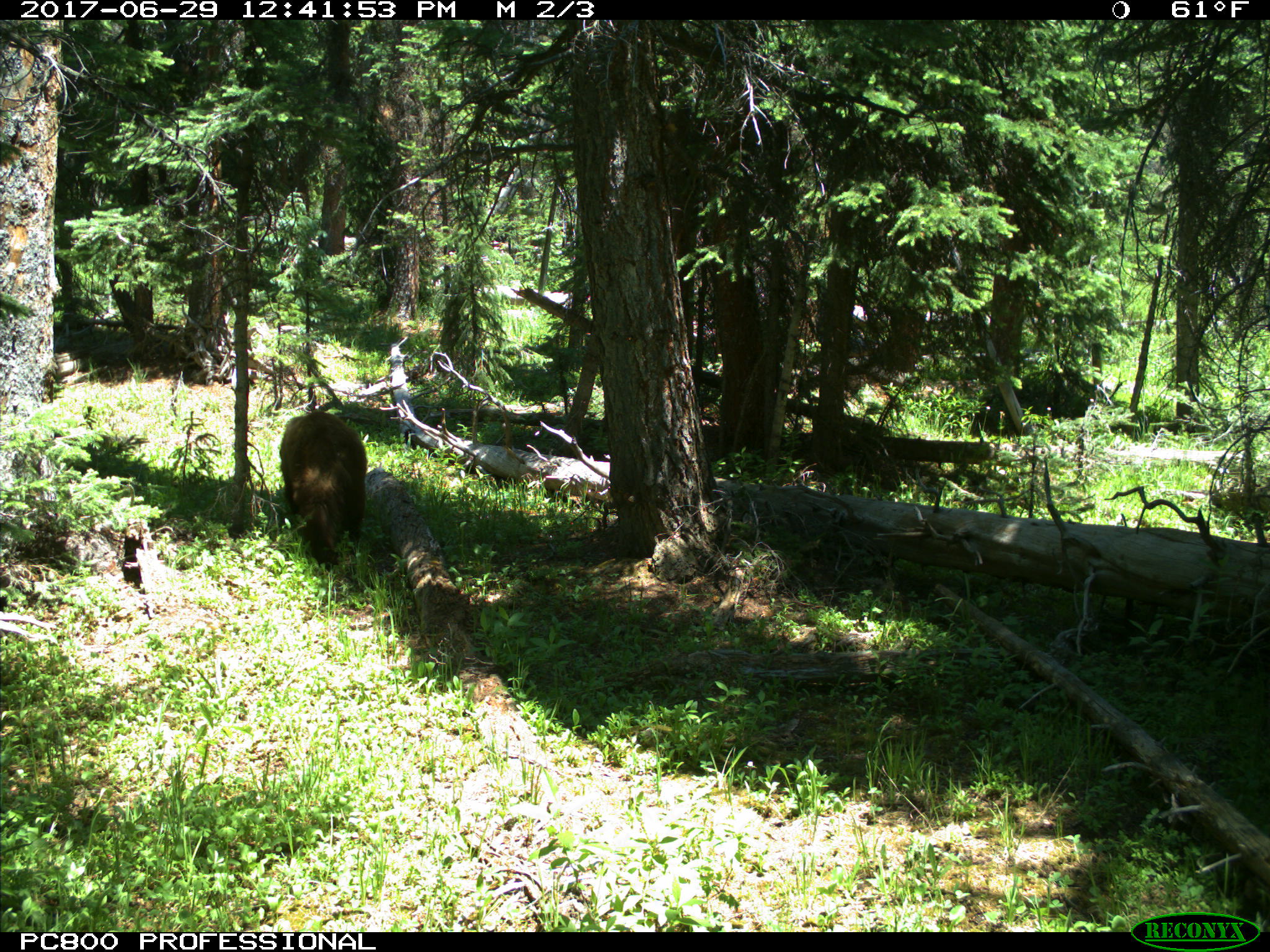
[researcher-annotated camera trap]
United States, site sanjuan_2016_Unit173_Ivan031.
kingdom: Animalia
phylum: Chordata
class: Mammalia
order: Carnivora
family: Ursidae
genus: Ursus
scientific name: Ursus americanus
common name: american black bear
Ursus americanus (american black bear).